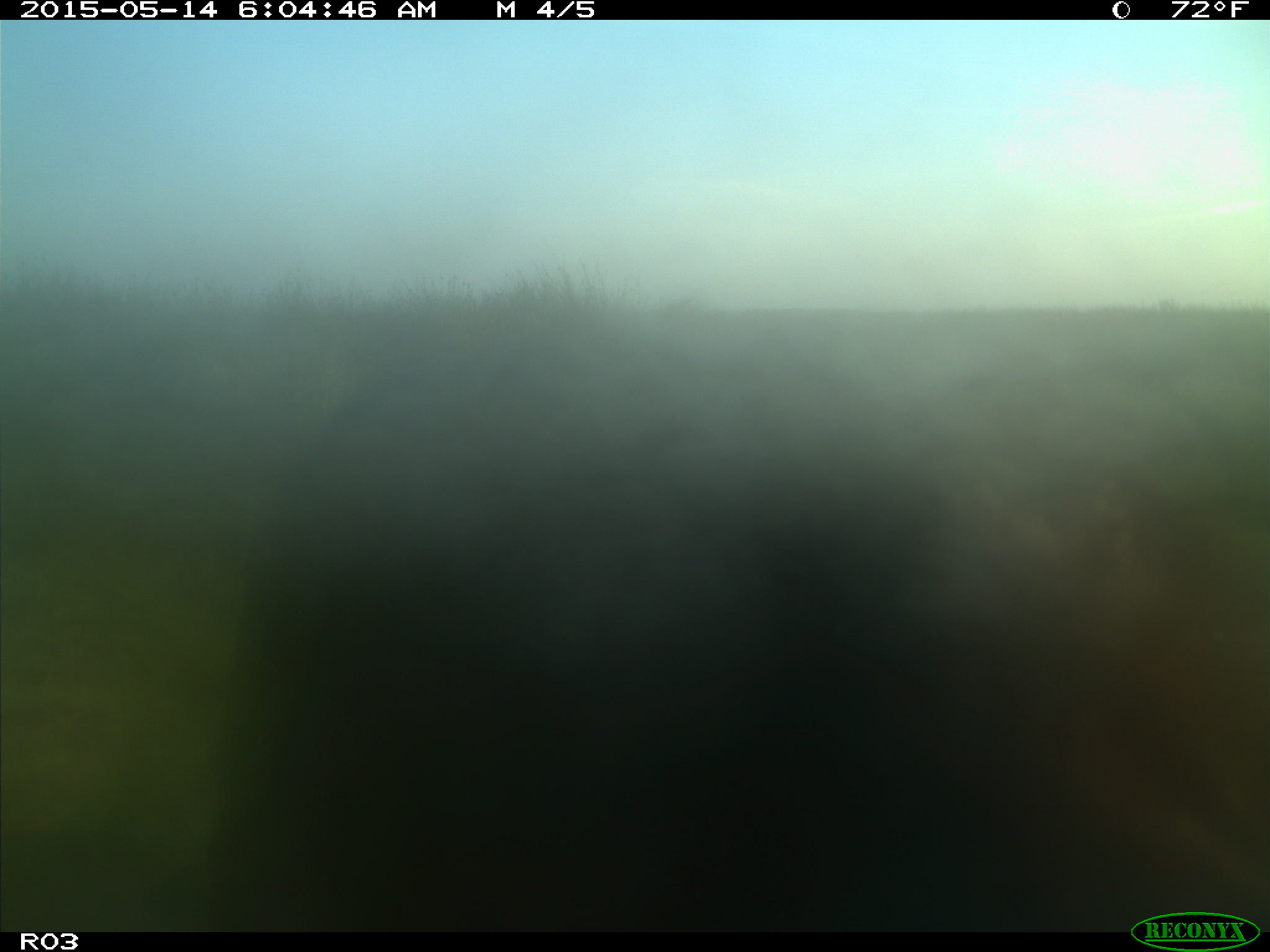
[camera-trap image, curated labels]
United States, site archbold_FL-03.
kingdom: Animalia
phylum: Chordata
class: Mammalia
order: Artiodactyla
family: Bovidae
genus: Bos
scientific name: Bos taurus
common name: domestic cow